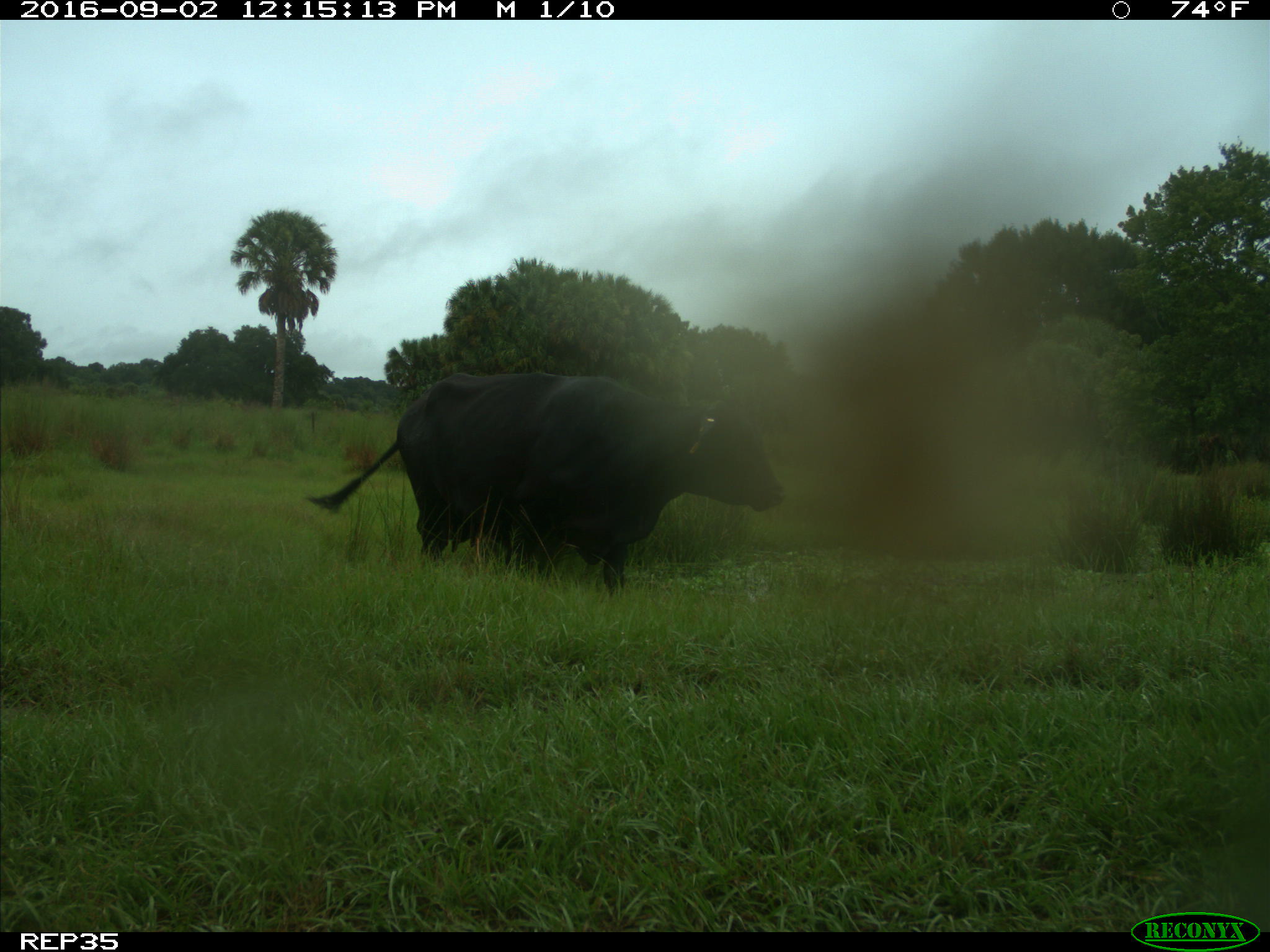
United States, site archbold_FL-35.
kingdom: Animalia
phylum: Chordata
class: Mammalia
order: Artiodactyla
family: Bovidae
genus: Bos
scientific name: Bos taurus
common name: domestic cow